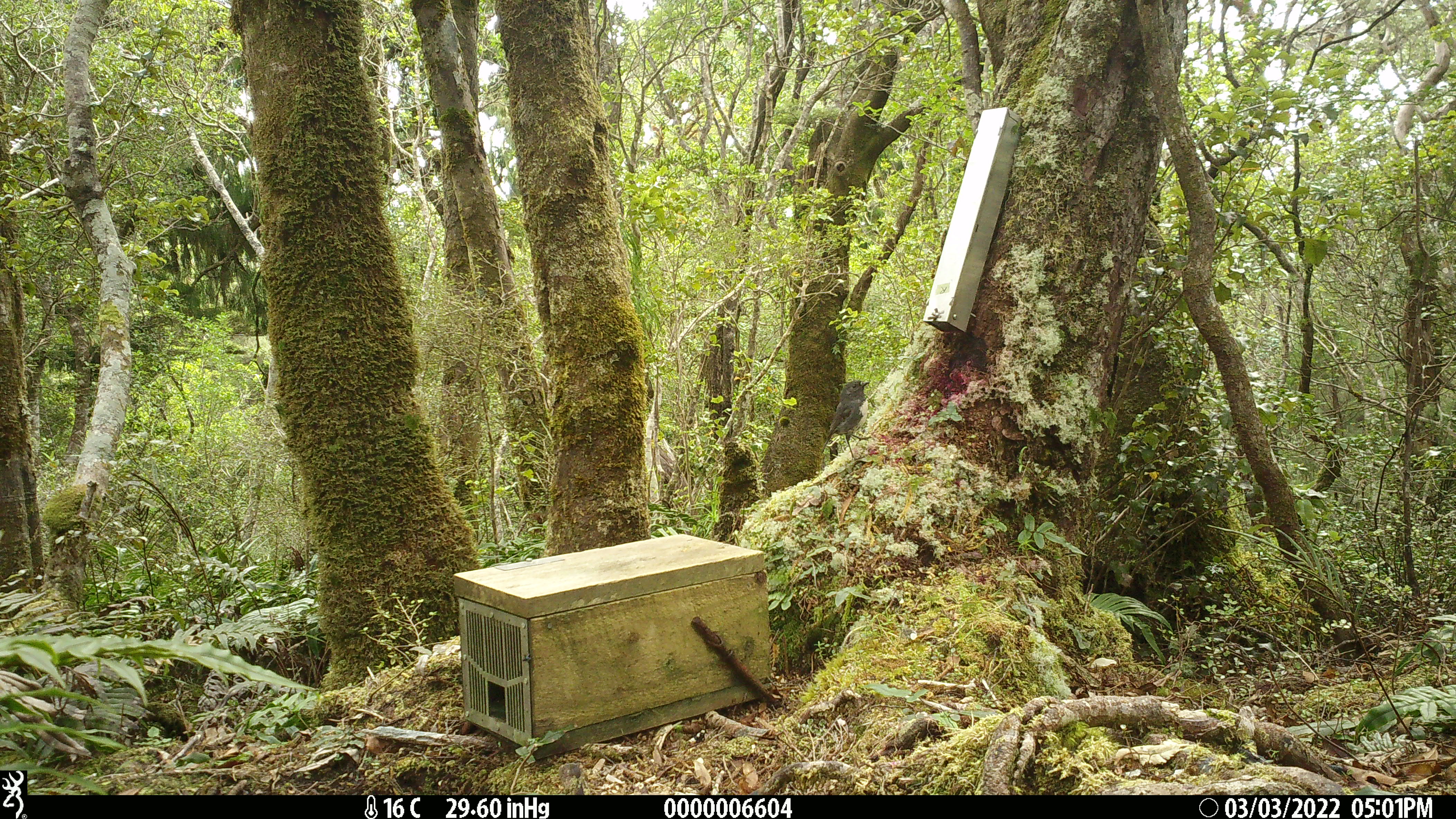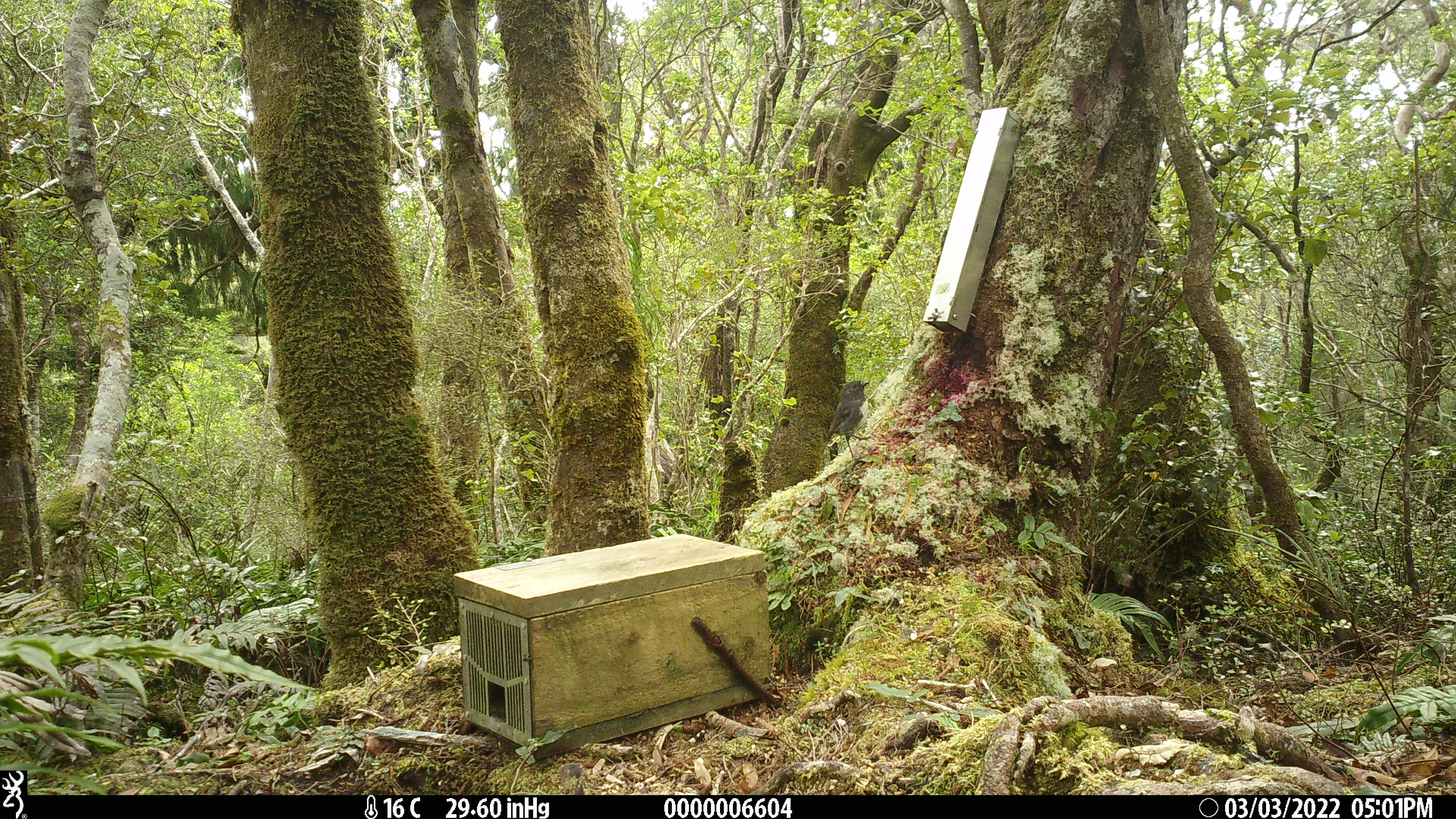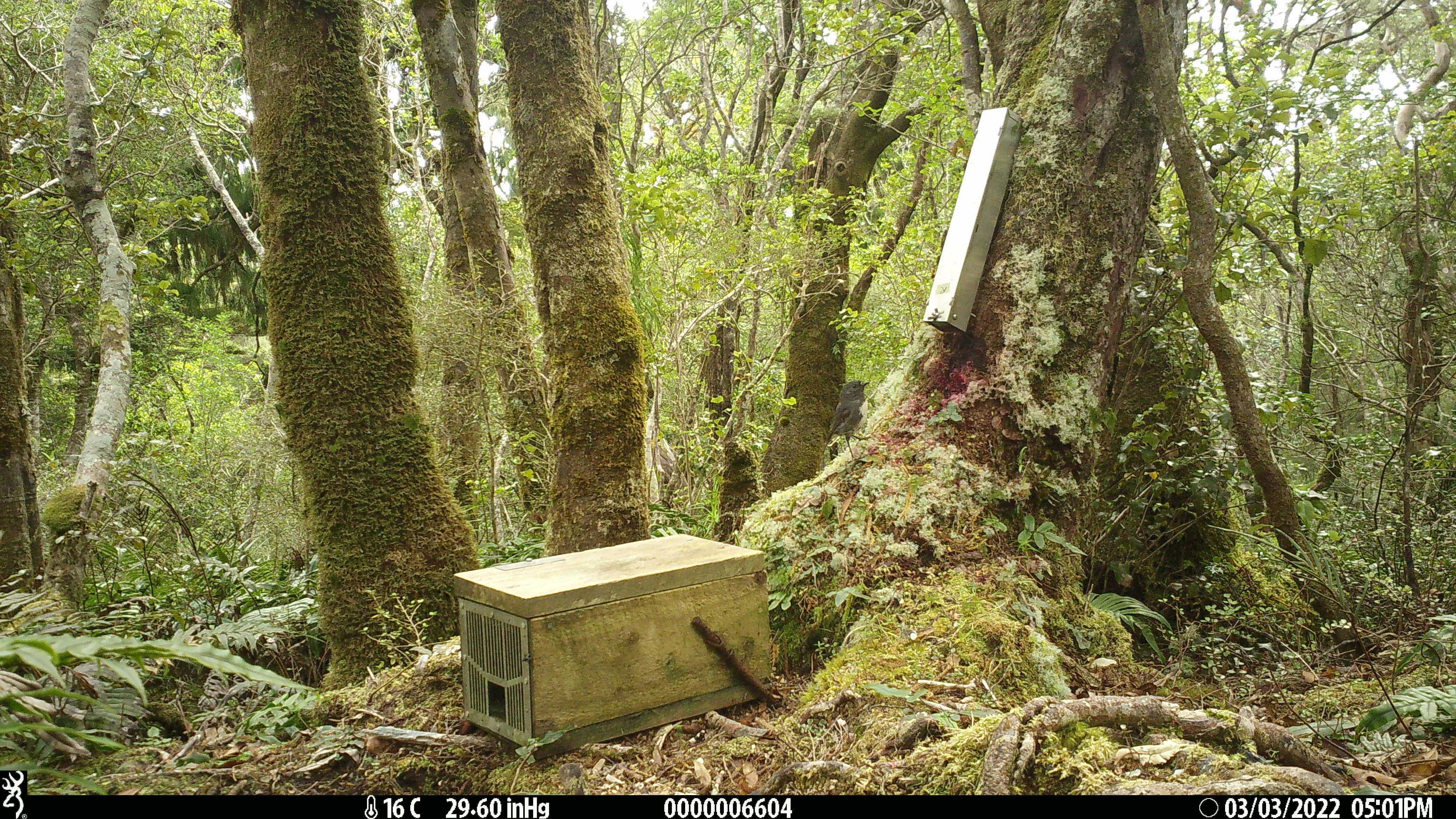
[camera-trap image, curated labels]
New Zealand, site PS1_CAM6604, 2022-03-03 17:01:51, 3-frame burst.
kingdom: Animalia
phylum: Chordata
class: Aves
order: Passeriformes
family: Petroicidae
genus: Petroica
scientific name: Petroica australis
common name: new zealand robin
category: robin